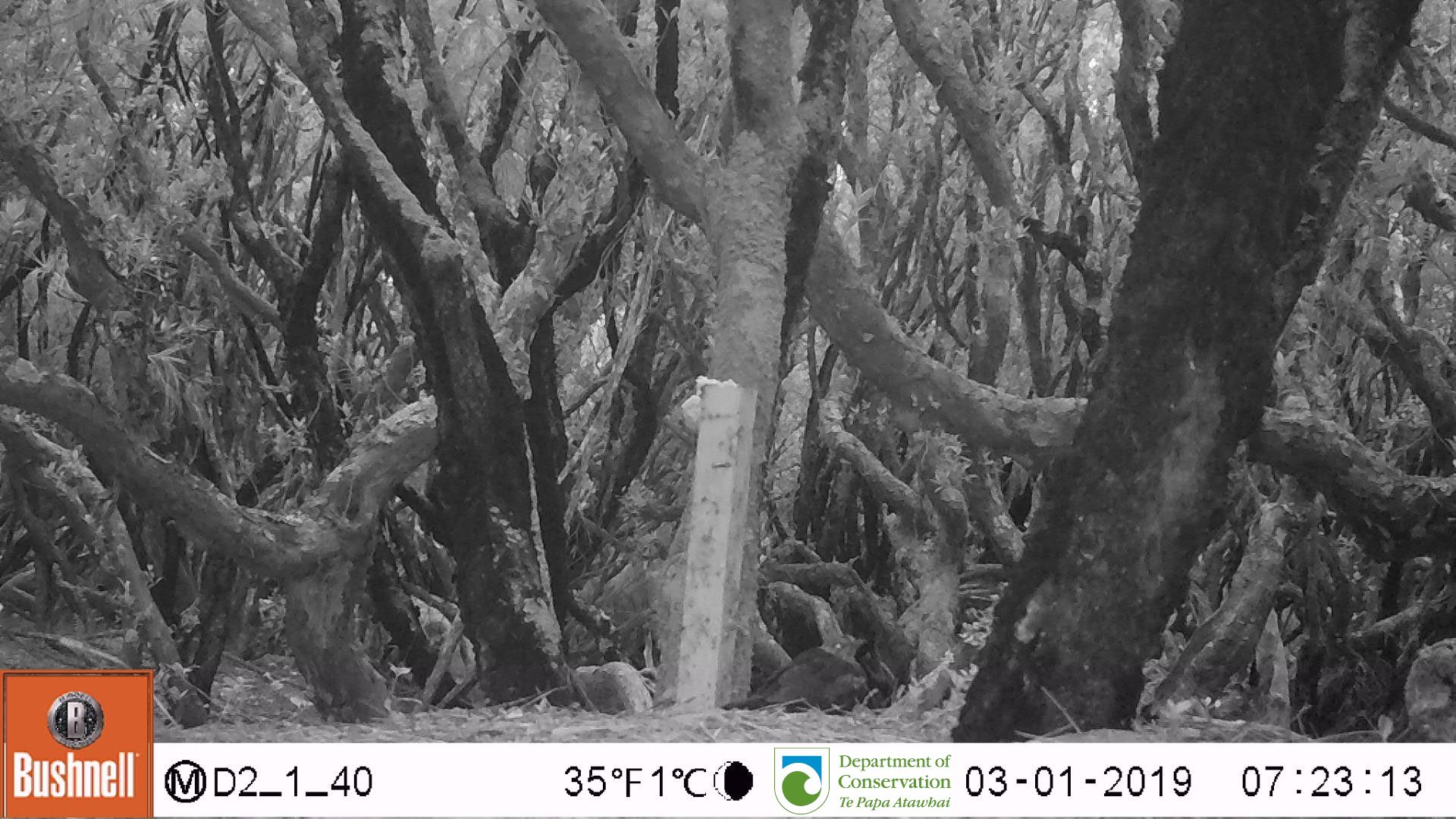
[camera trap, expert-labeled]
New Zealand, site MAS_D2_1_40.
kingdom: Animalia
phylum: Chordata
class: Aves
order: Passeriformes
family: Turdidae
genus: Turdus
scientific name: Turdus merula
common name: eurasian blackbird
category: blackbird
Blackbird (eurasian blackbird) (Turdus merula).